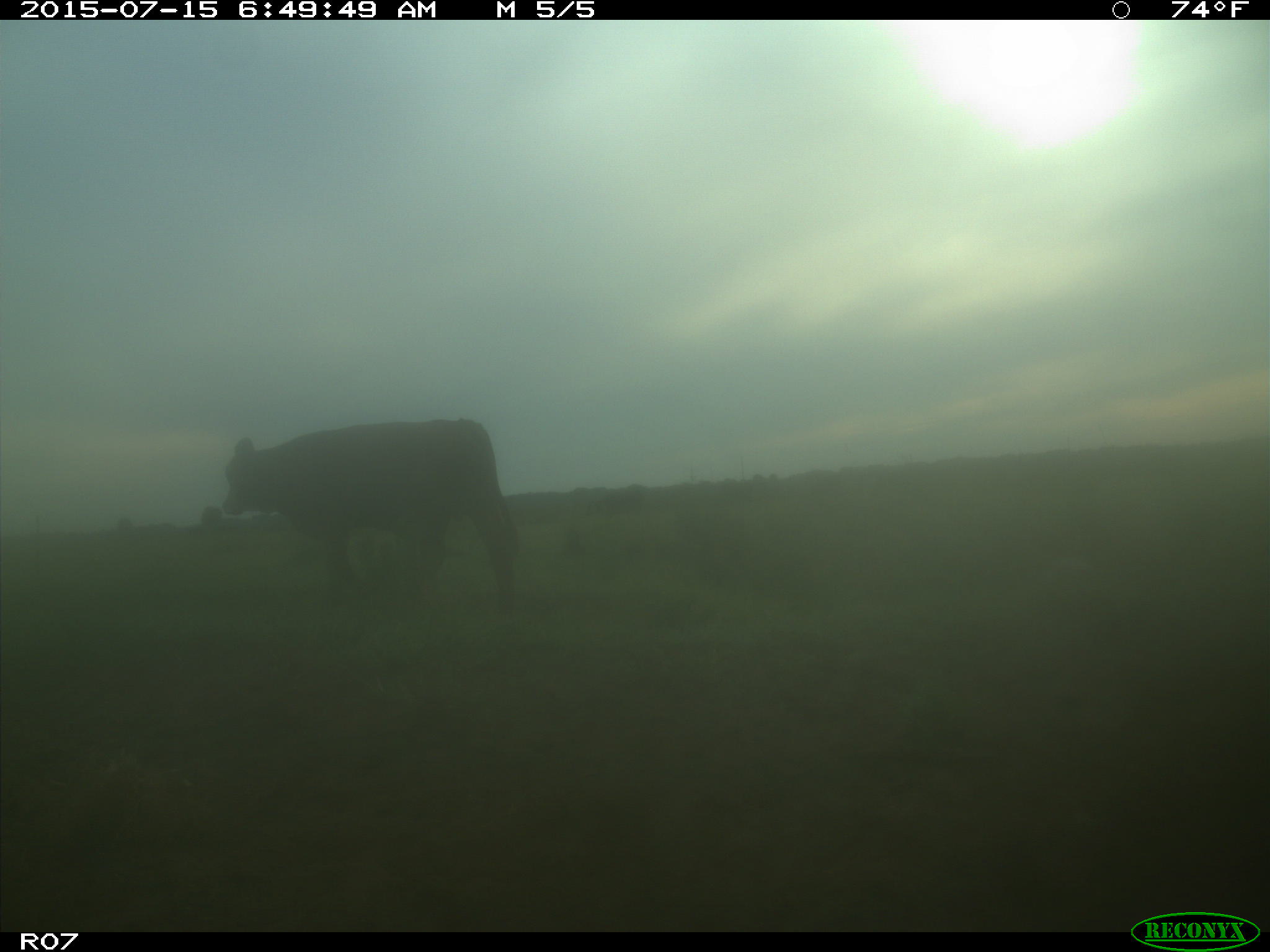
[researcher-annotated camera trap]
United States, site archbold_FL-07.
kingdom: Animalia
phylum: Chordata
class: Mammalia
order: Artiodactyla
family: Bovidae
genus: Bos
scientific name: Bos taurus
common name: domestic cow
Bos taurus (domestic cow).